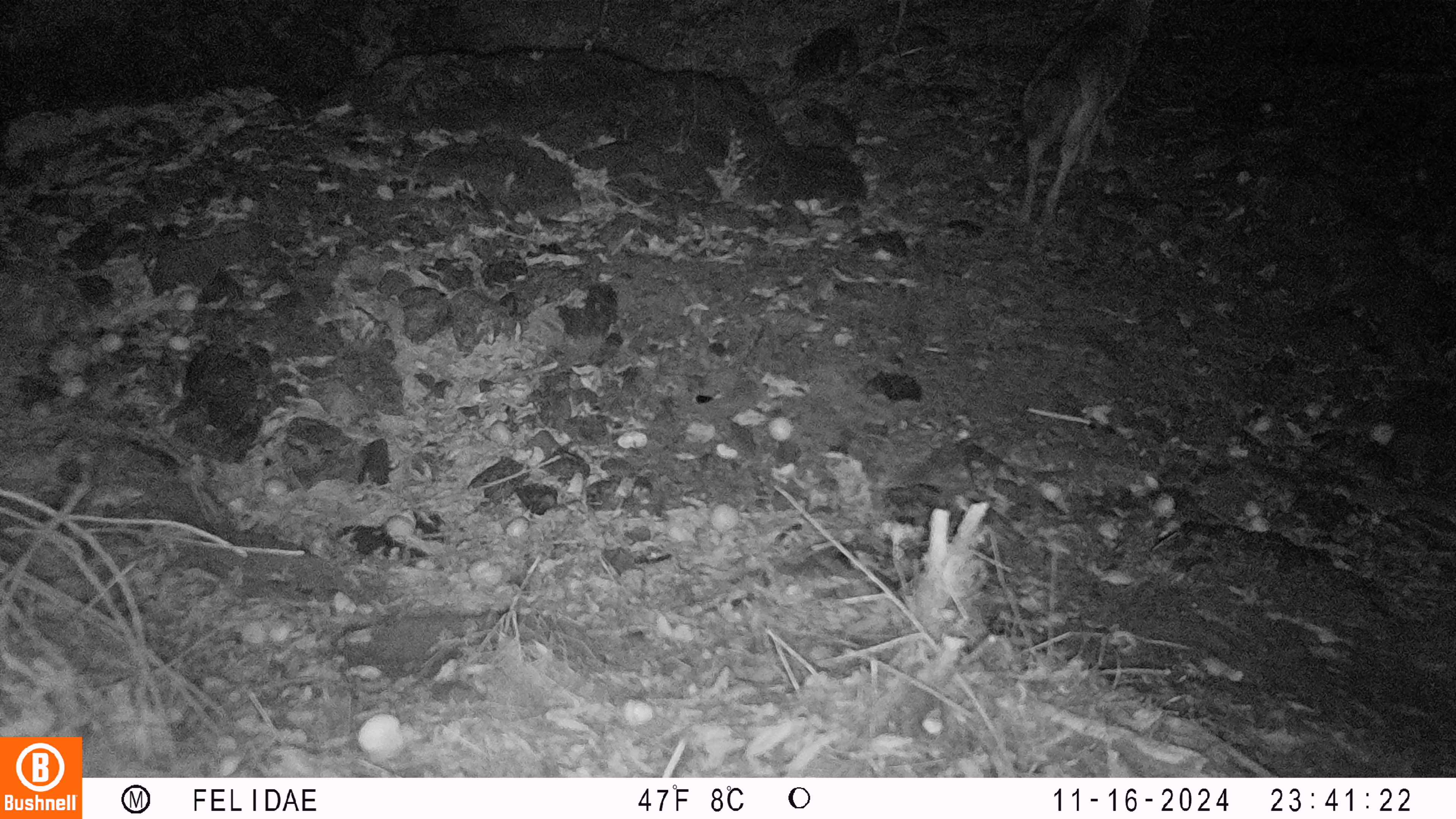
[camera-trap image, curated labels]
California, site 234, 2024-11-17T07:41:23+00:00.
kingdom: Animalia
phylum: Chordata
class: Mammalia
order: Carnivora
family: Canidae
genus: Canis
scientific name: Canis latrans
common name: coyote